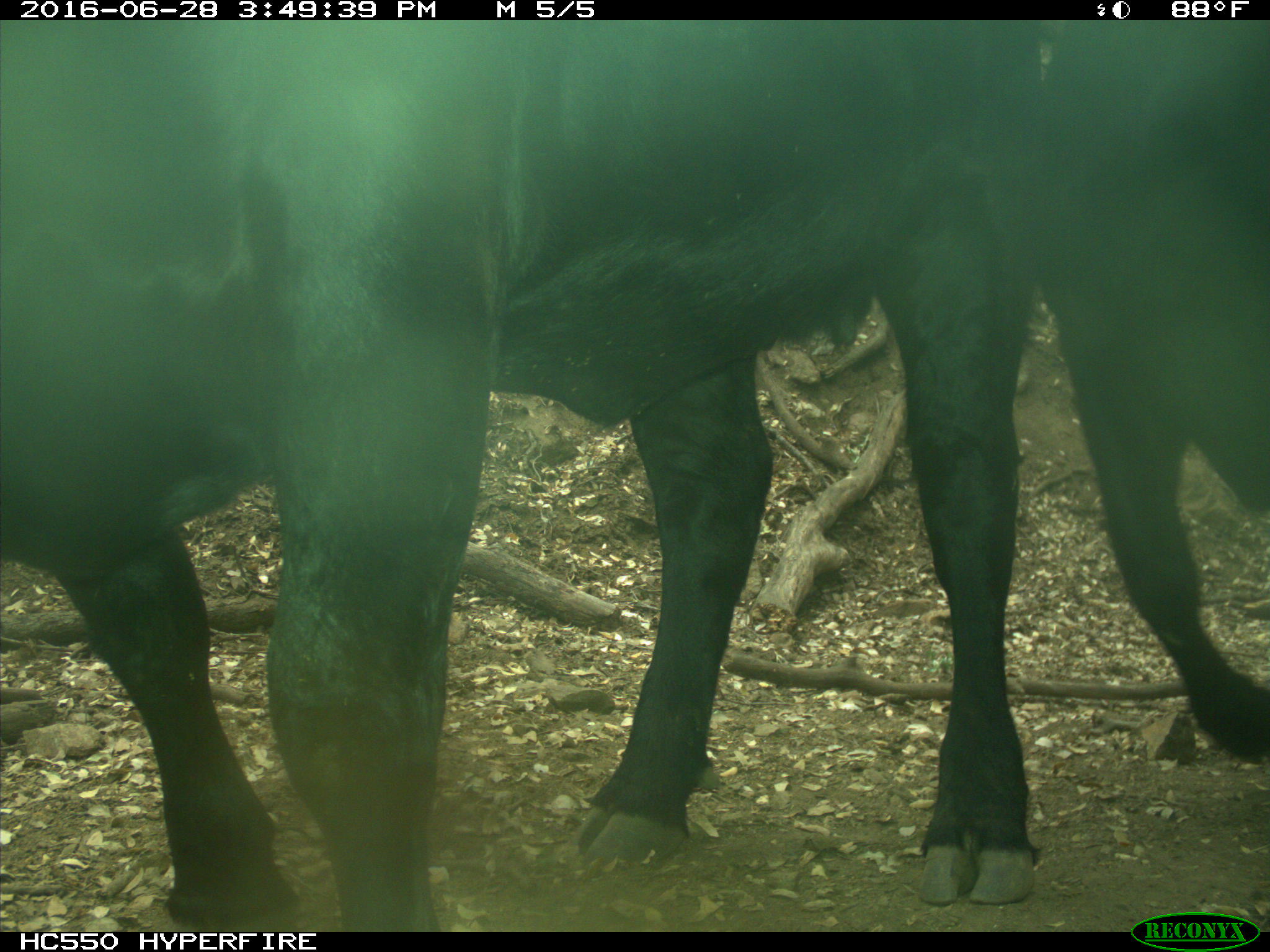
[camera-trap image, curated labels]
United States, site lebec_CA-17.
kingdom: Animalia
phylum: Chordata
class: Mammalia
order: Artiodactyla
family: Bovidae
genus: Bos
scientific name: Bos taurus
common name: domestic cow